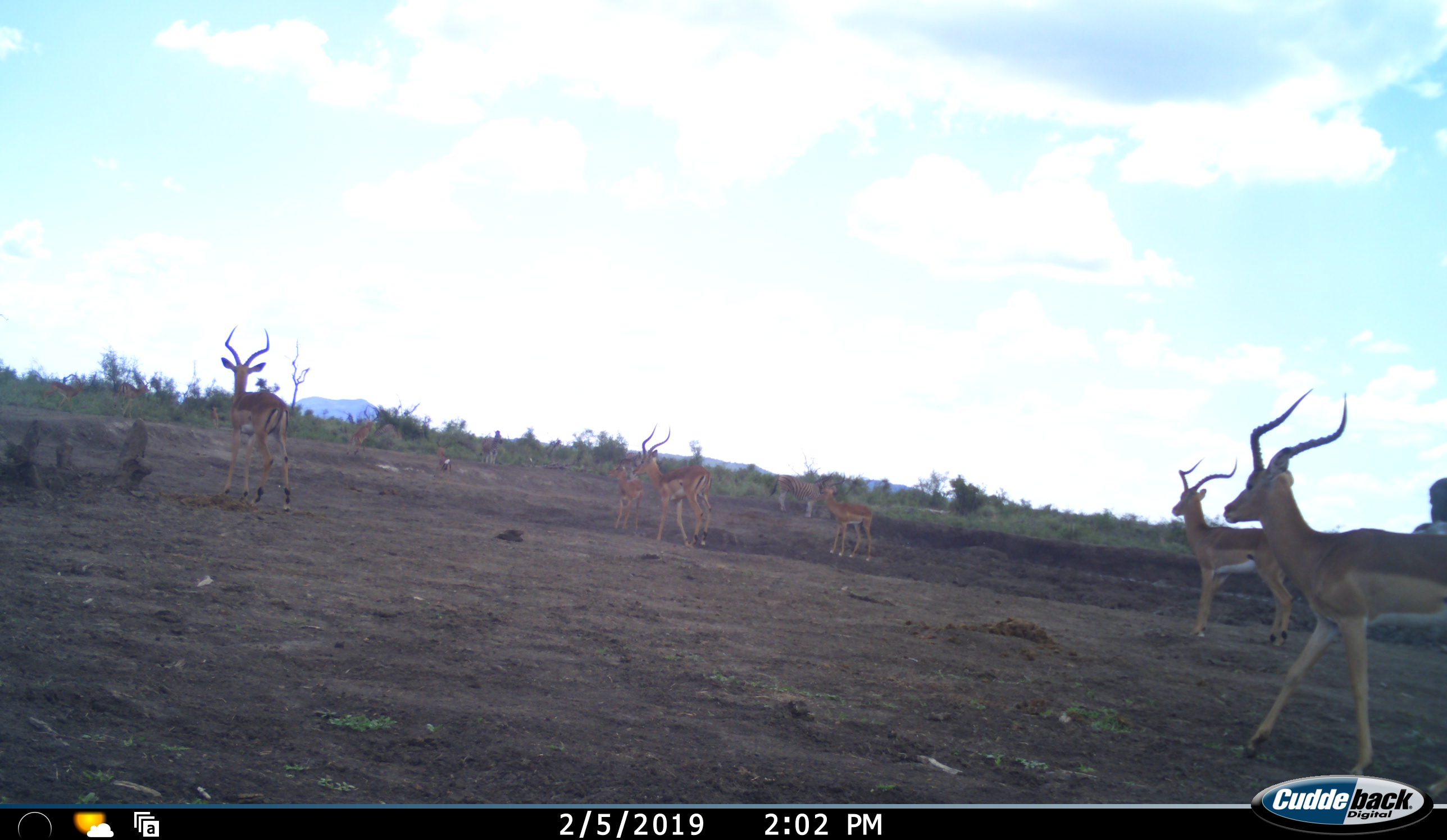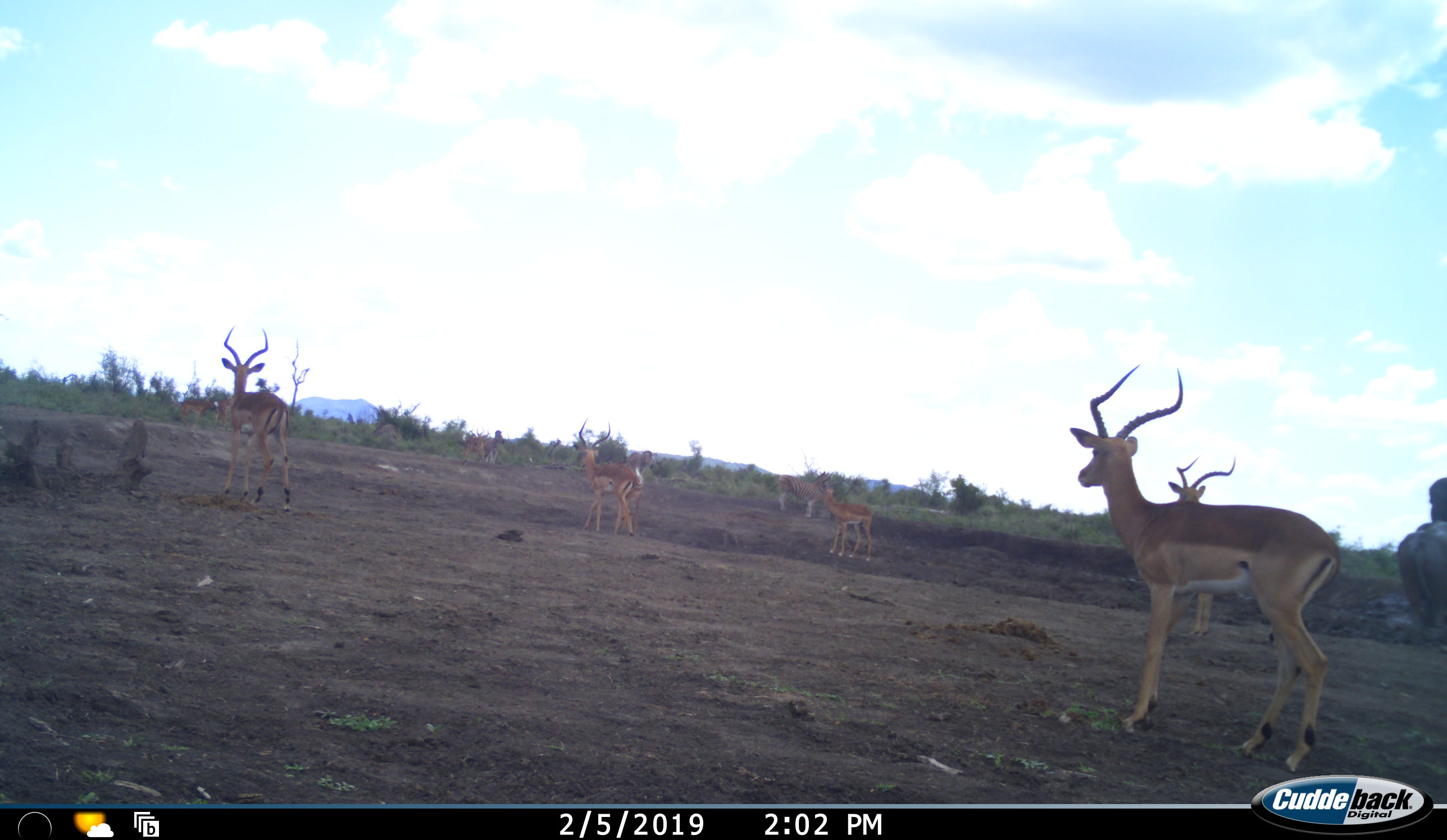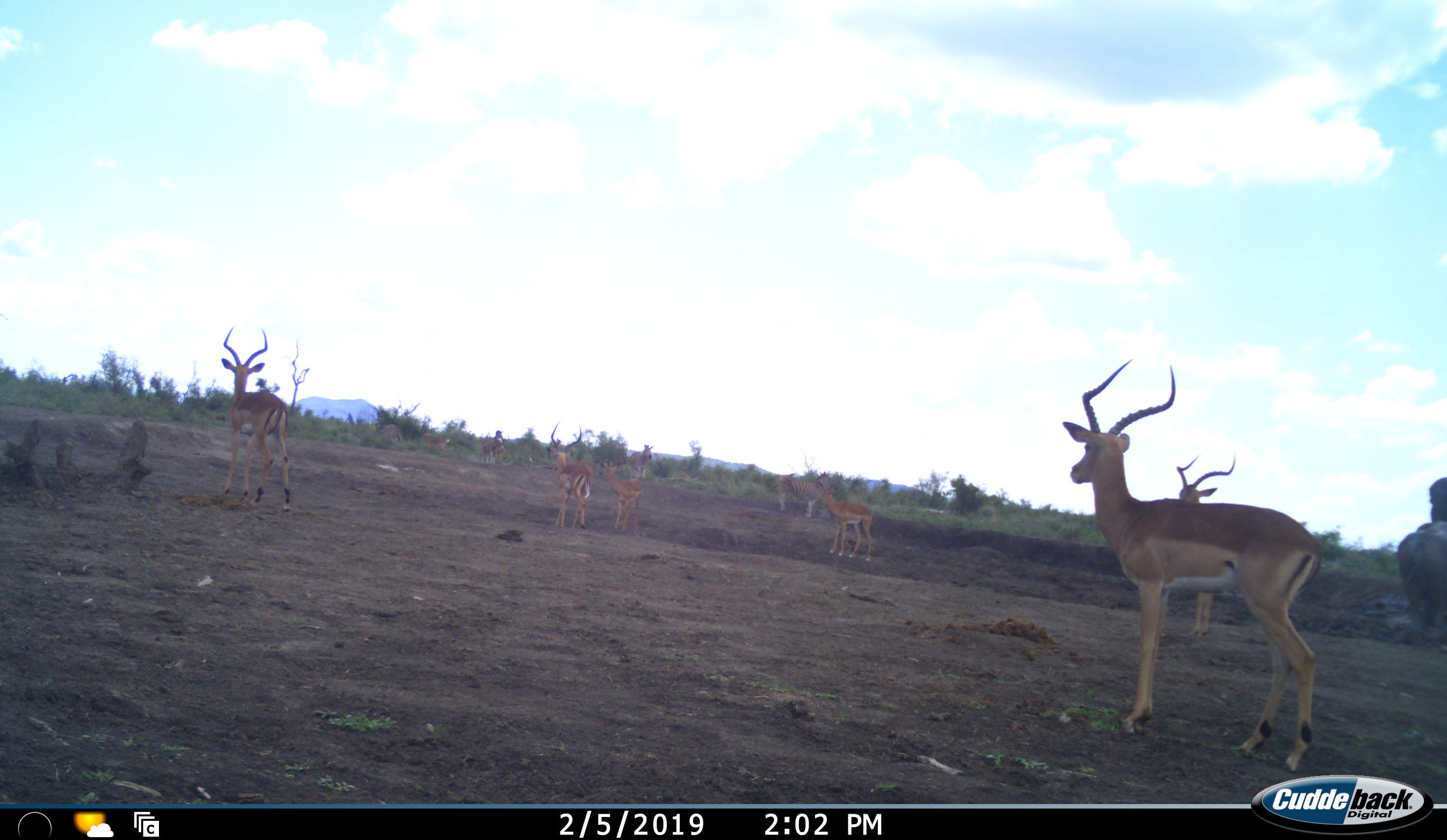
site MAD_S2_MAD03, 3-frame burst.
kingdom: Animalia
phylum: Chordata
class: Mammalia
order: Artiodactyla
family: Bovidae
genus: Aepyceros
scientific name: Aepyceros melampus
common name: impala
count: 8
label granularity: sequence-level